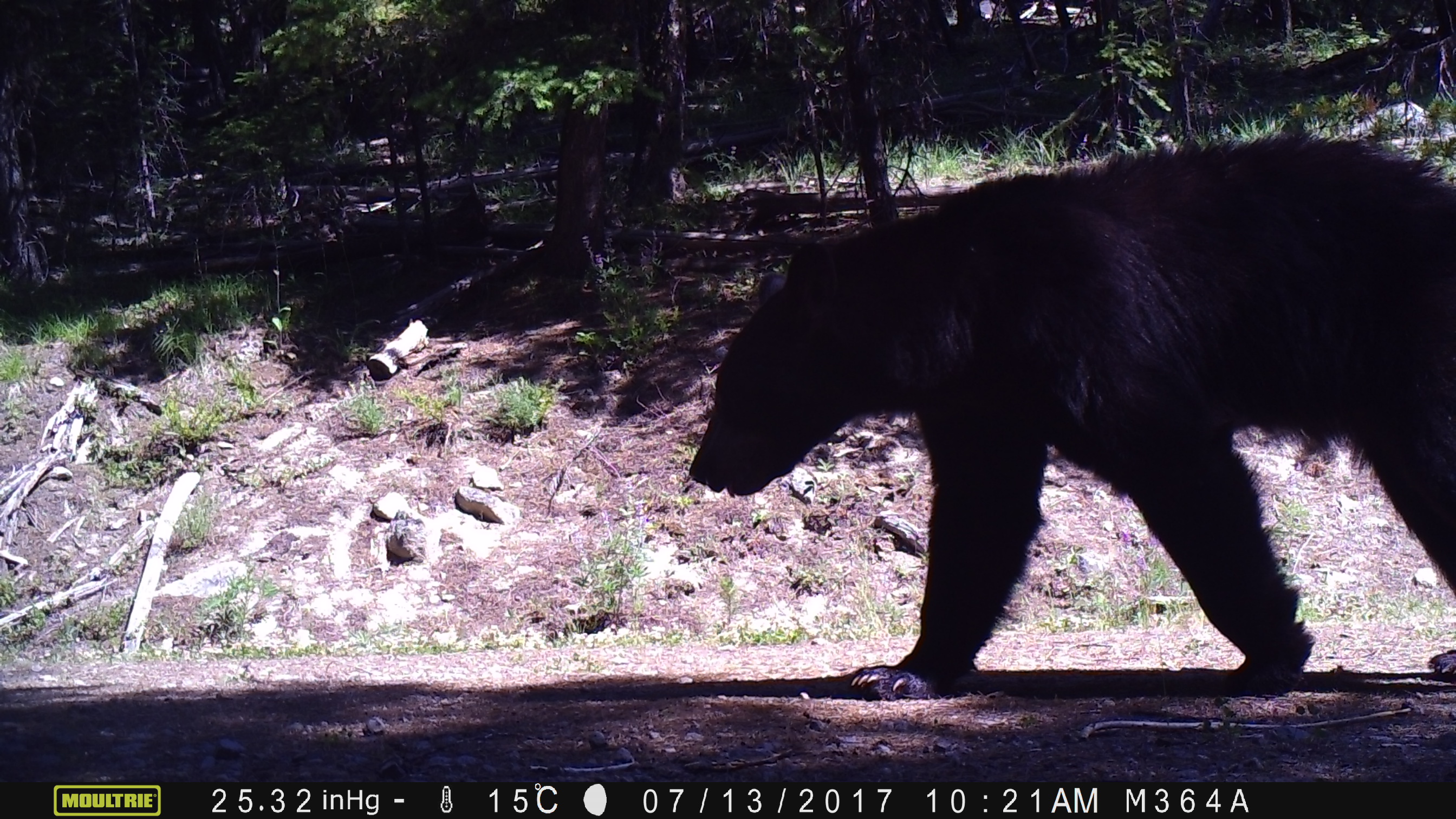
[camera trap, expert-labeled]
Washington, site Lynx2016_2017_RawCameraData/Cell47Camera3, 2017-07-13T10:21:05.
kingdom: Animalia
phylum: Chordata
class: Mammalia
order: Carnivora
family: Ursidae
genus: Ursus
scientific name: Ursus americanus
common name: american black bear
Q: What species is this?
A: Ursus americanus (american black bear).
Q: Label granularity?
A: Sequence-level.